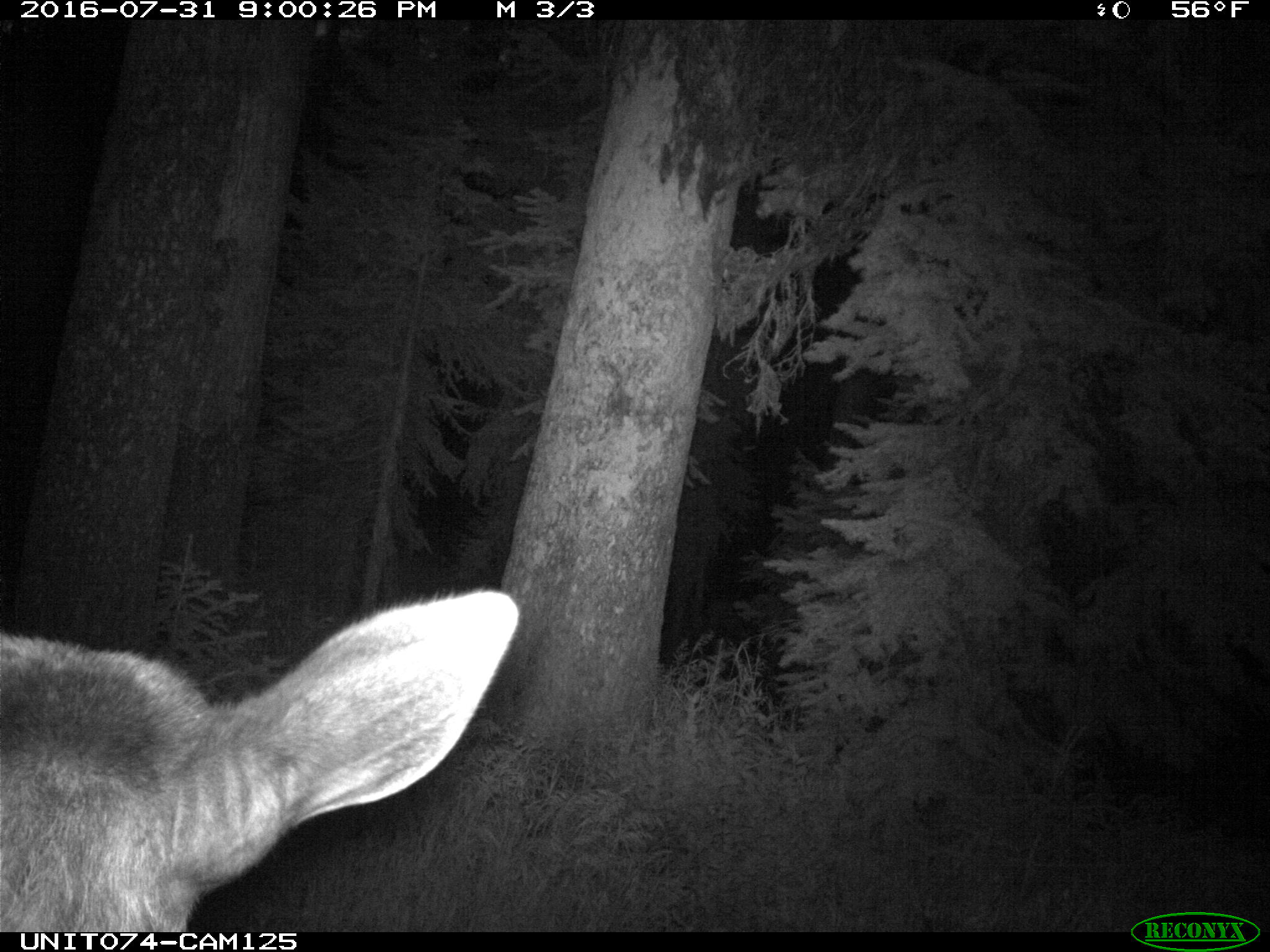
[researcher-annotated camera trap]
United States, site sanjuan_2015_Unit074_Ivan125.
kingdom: Animalia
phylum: Chordata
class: Mammalia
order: Artiodactyla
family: Cervidae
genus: Cervus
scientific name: Cervus elaphus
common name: red deer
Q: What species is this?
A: Cervus elaphus (red deer).